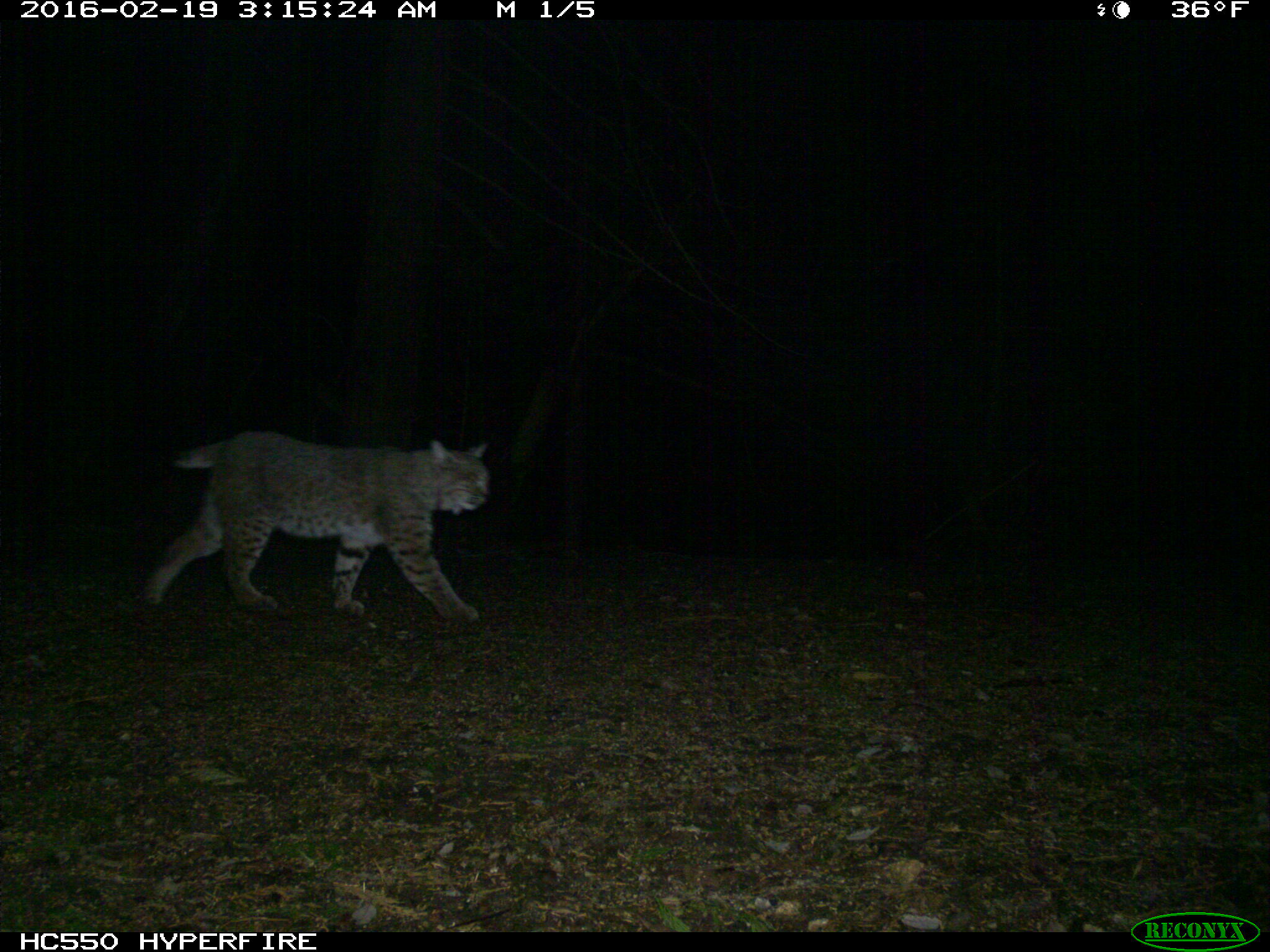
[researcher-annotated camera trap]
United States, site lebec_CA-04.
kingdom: Animalia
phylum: Chordata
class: Mammalia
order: Carnivora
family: Felidae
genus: Lynx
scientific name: Lynx rufus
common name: bobcat